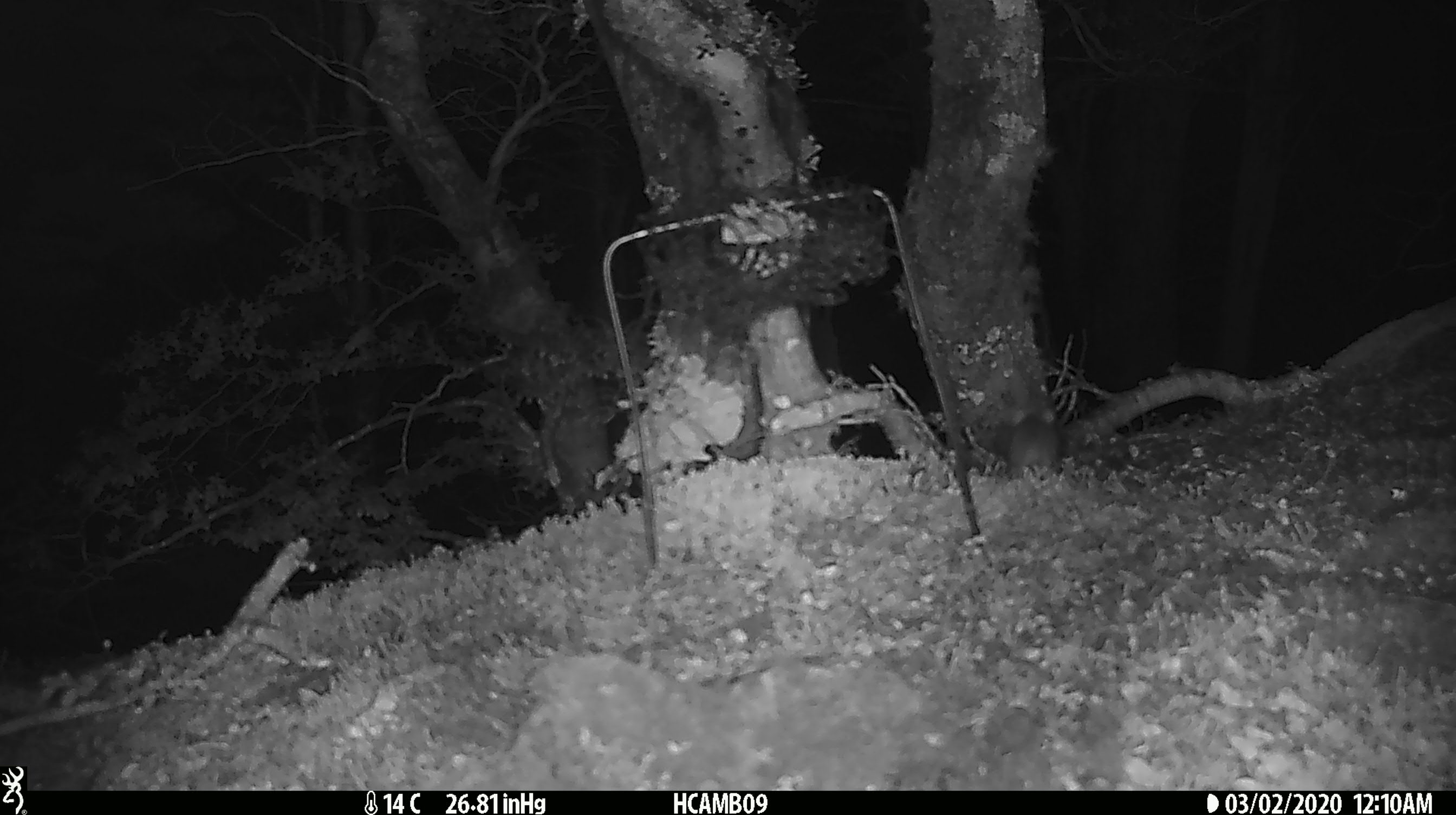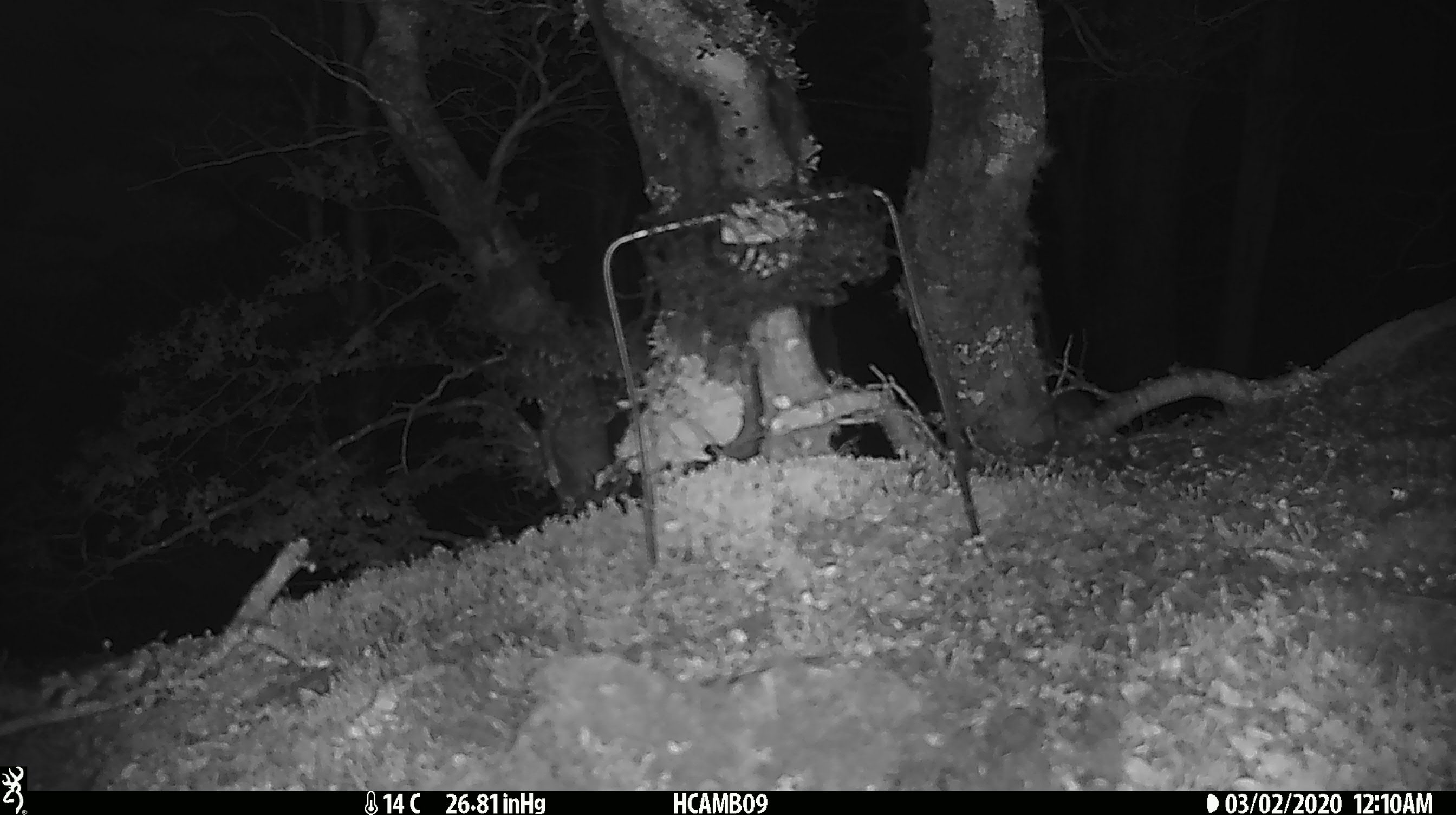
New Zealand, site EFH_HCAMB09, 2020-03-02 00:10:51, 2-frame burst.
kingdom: Animalia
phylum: Chordata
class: Mammalia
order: Rodentia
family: Muridae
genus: Mus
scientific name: Mus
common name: mouse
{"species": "mouse (Mus)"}